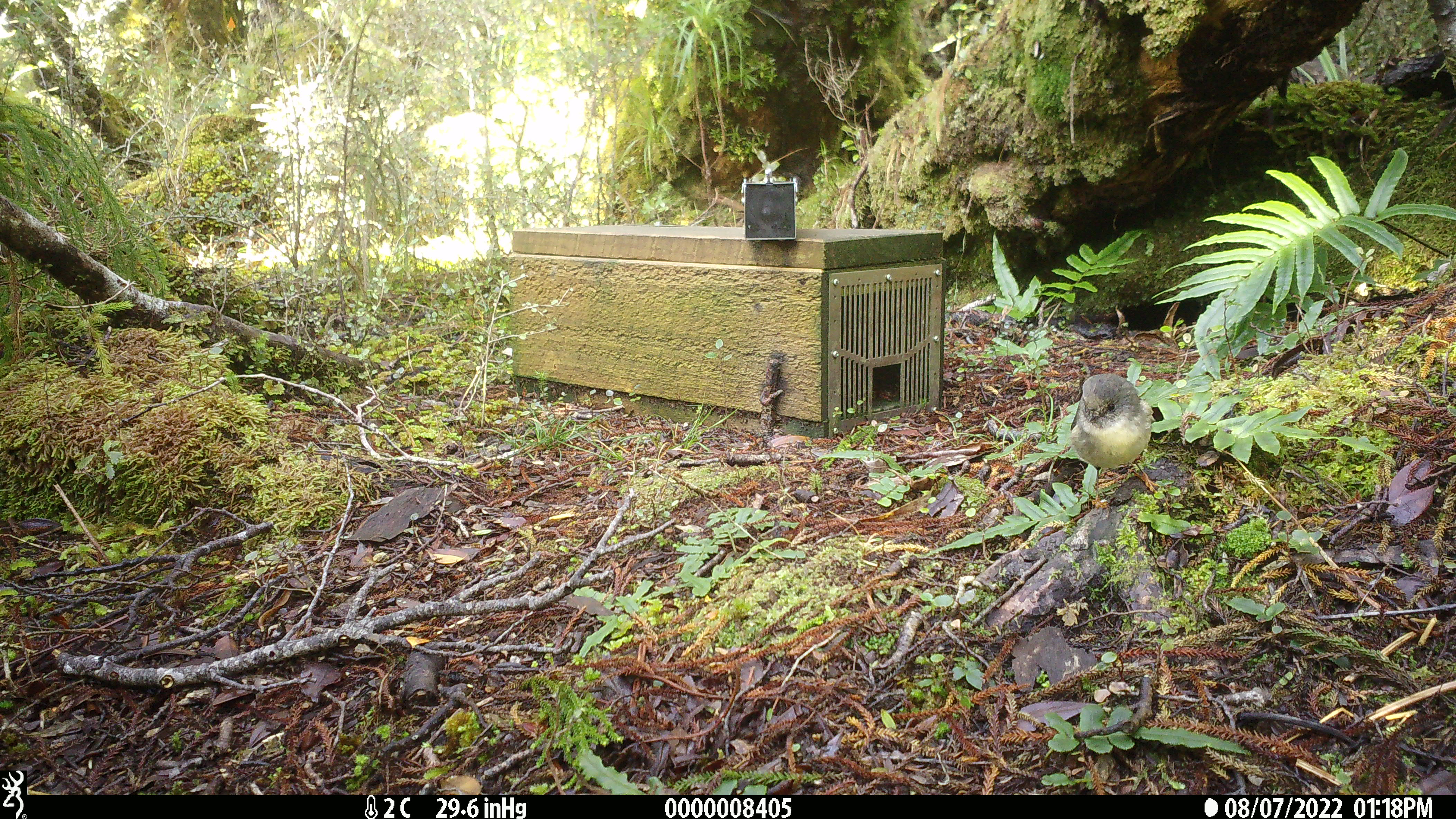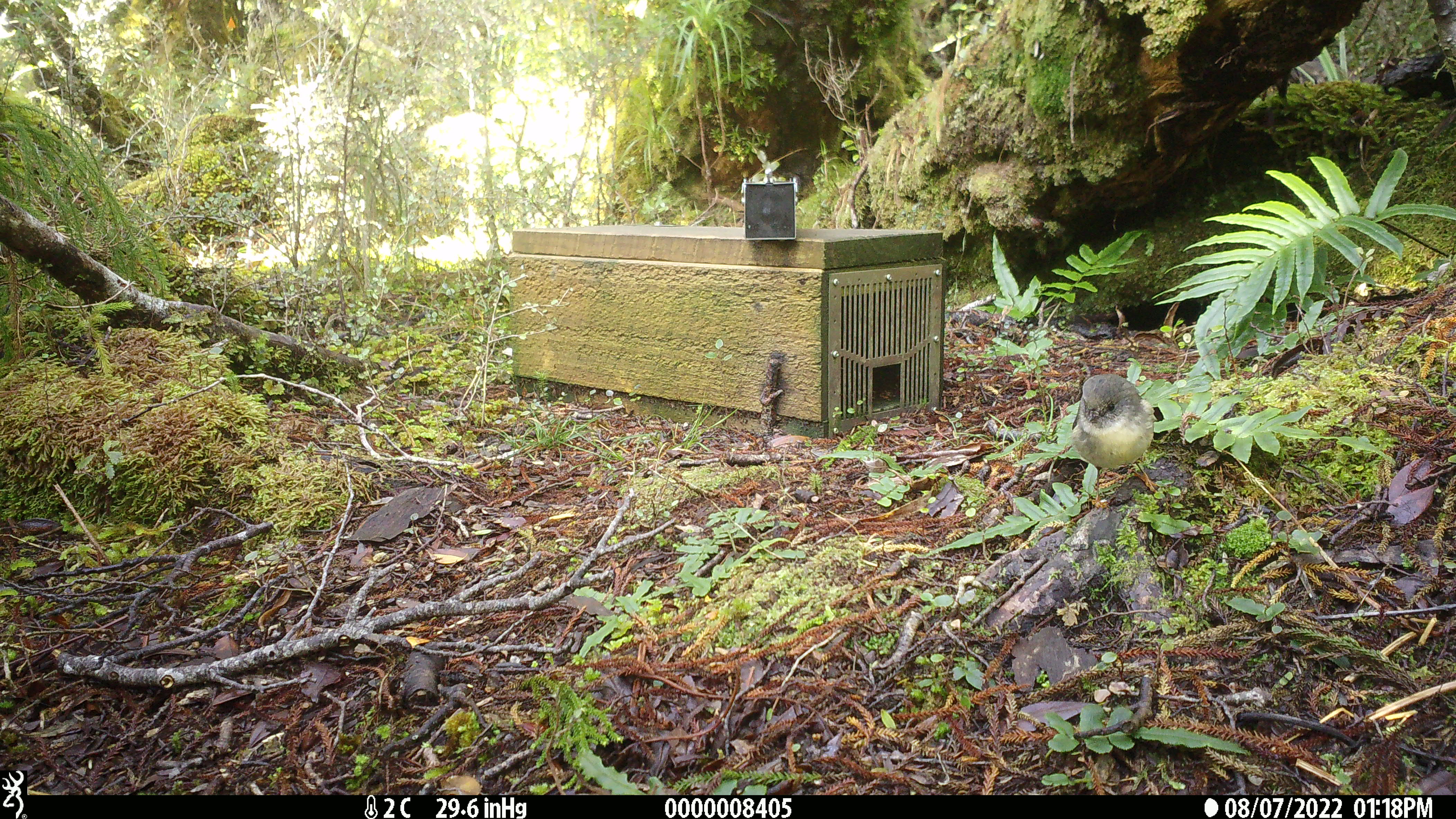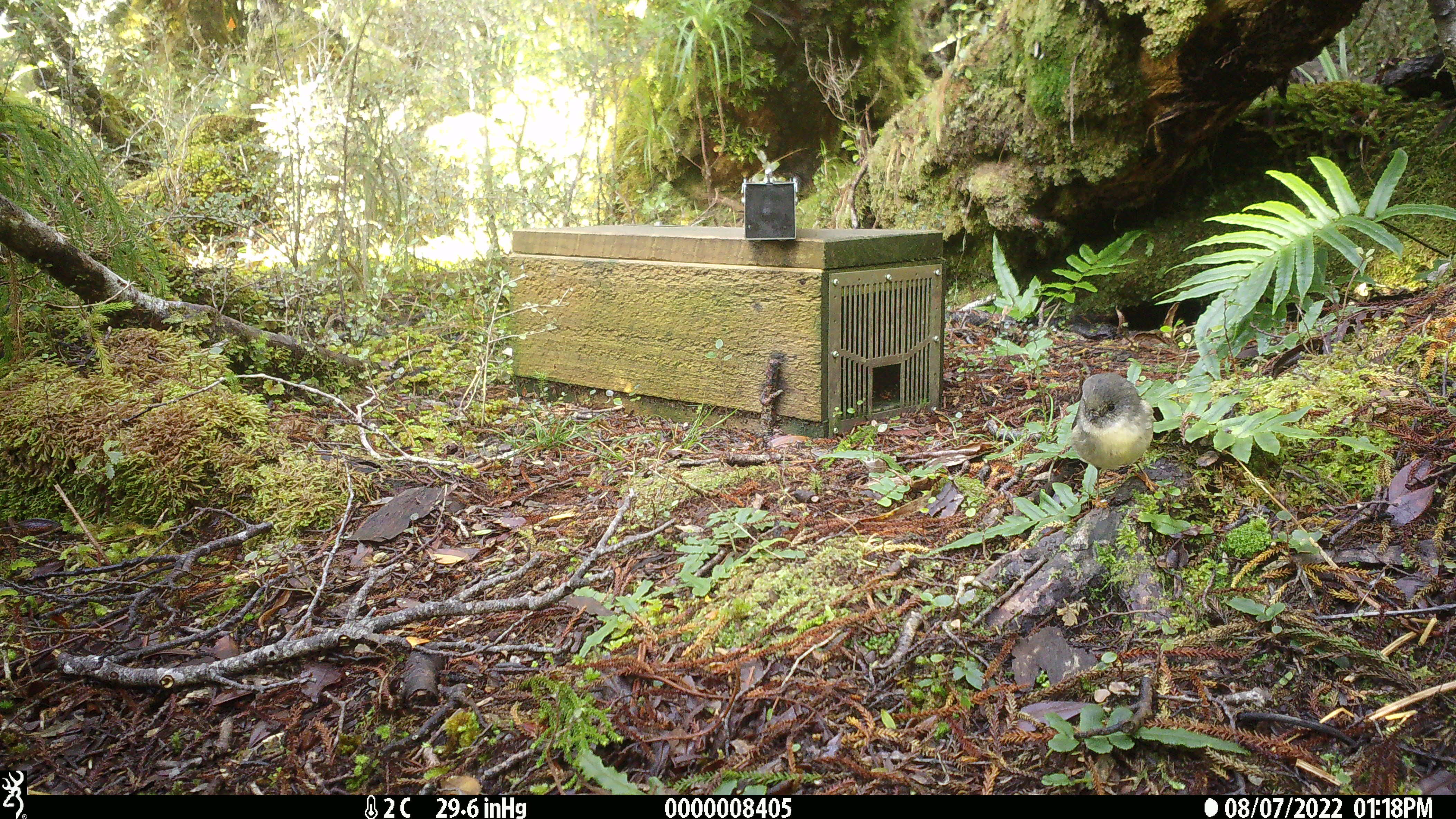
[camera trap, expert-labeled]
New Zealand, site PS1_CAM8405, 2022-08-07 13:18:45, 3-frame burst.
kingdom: Animalia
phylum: Chordata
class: Aves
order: Passeriformes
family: Petroicidae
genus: Petroica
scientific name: Petroica macrocephala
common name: tomtit